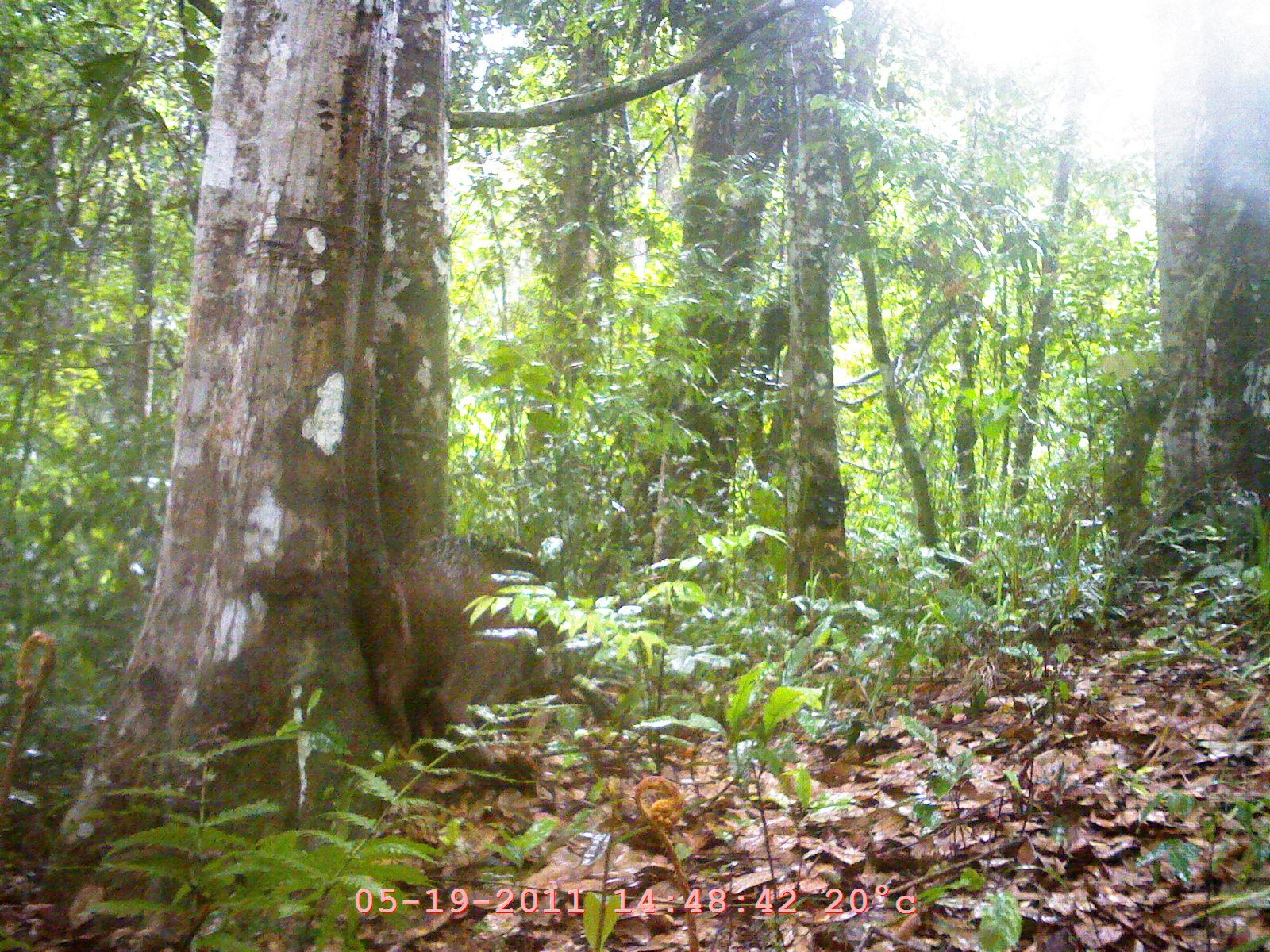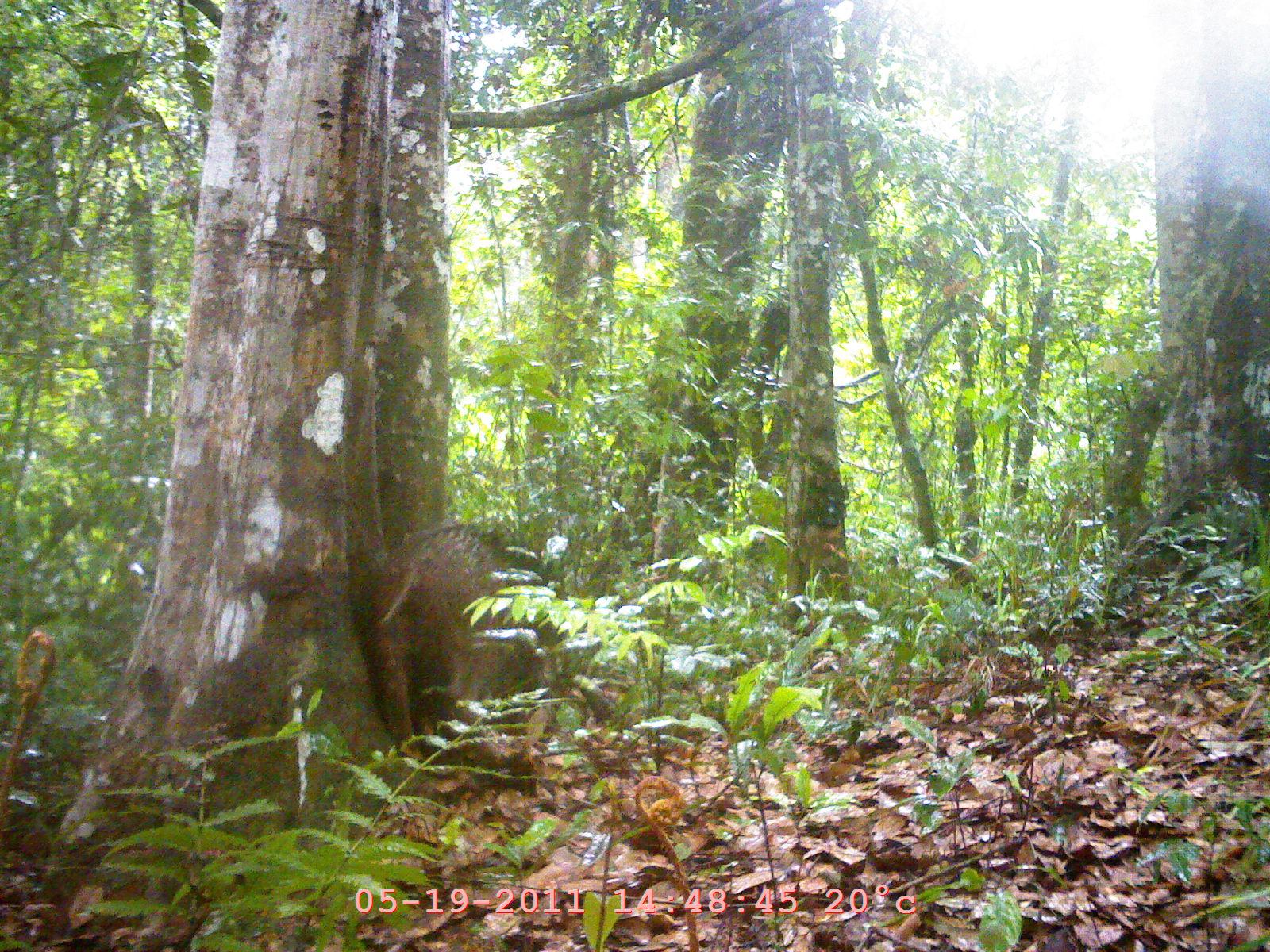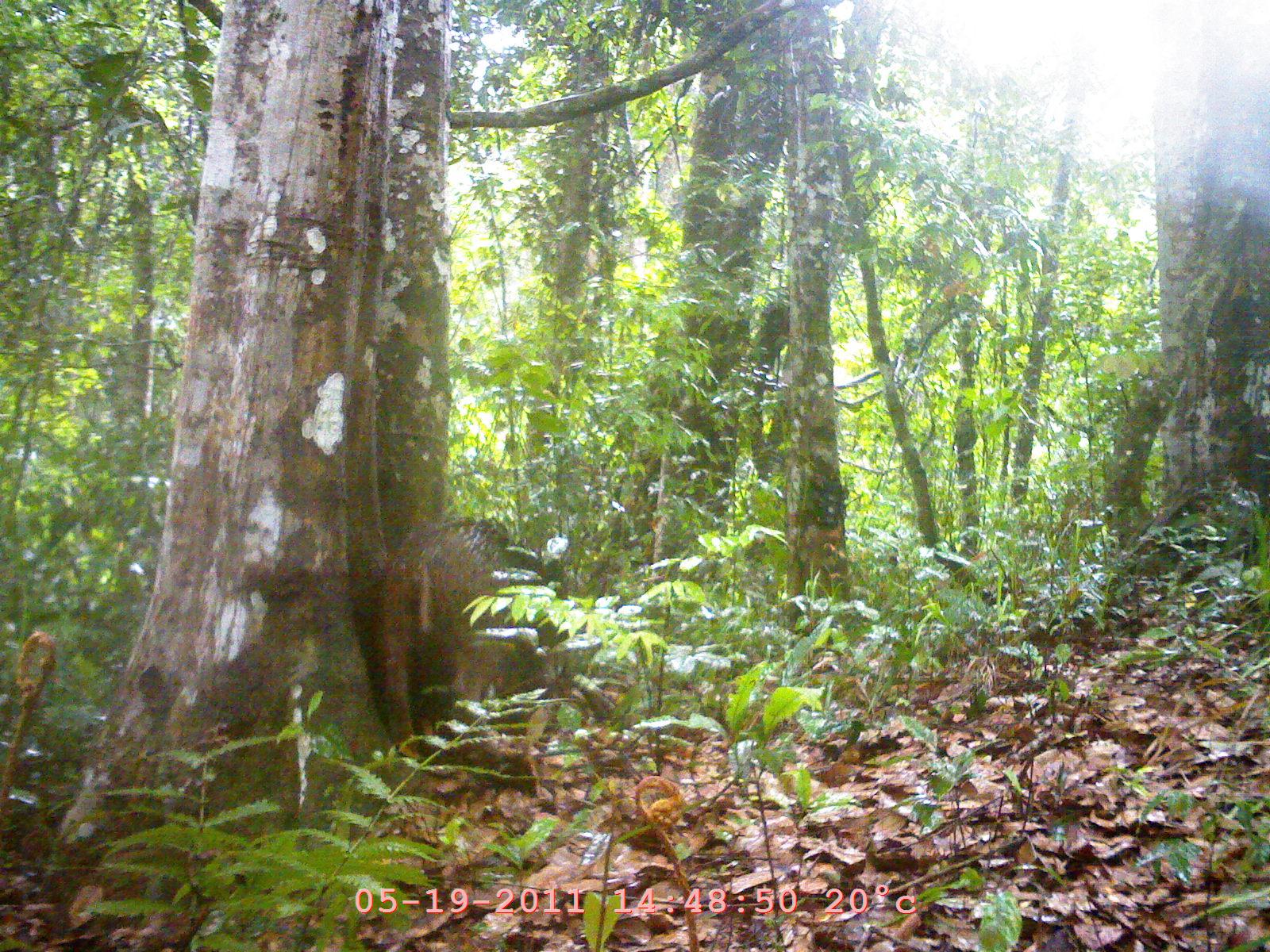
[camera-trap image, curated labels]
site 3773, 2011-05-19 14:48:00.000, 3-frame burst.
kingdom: Animalia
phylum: Chordata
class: Mammalia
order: Artiodactyla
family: Suidae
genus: Sus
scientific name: Sus scrofa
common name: wild boar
Sus scrofa (wild boar), count 1.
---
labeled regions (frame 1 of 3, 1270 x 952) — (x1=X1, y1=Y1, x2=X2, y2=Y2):
sus scrofa: (x1=363, y1=530, x2=585, y2=774)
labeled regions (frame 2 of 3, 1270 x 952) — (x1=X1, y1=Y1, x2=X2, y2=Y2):
sus scrofa: (x1=362, y1=514, x2=536, y2=759)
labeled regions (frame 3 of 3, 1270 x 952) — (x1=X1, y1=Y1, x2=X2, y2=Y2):
sus scrofa: (x1=363, y1=514, x2=597, y2=753)